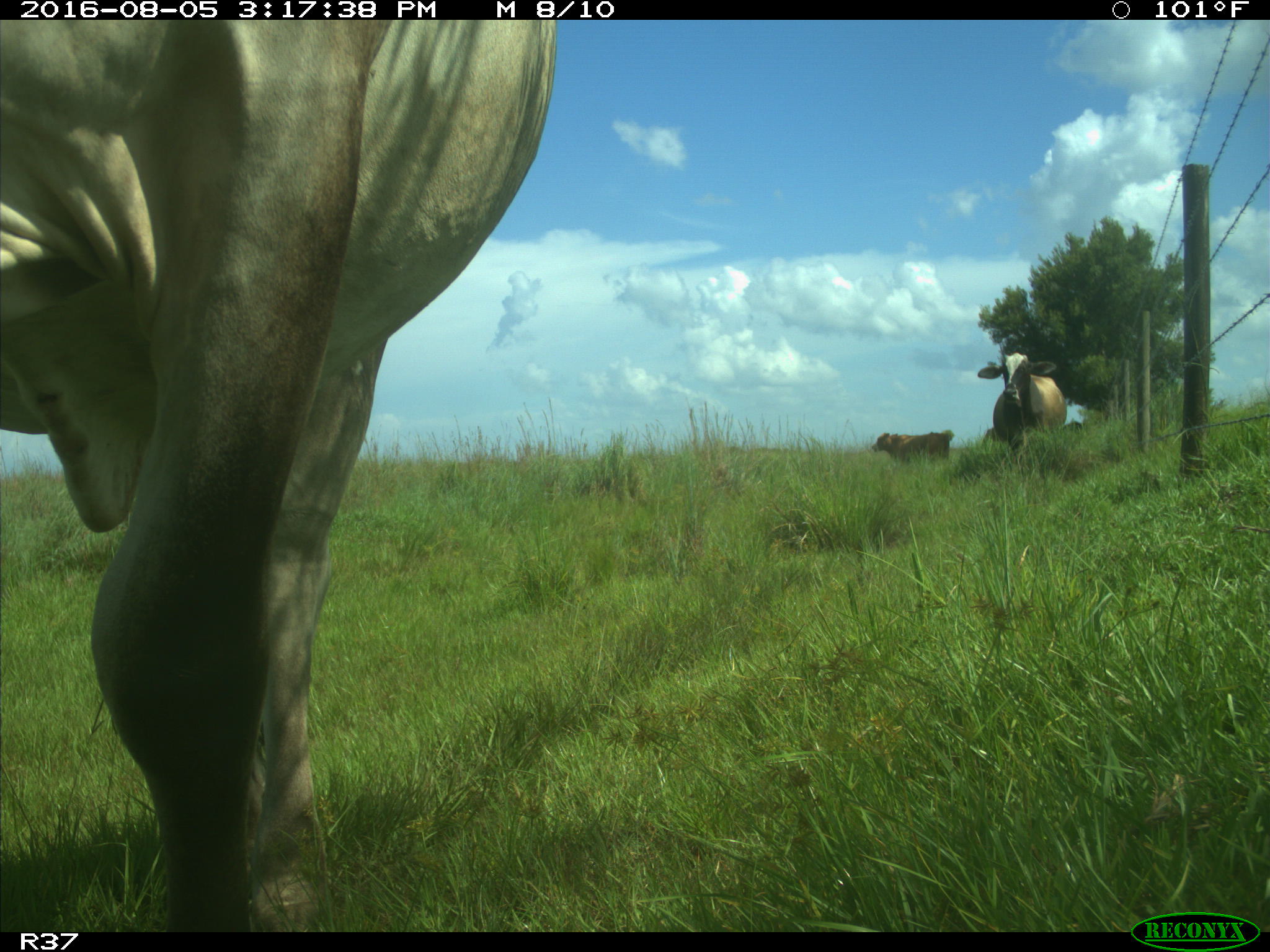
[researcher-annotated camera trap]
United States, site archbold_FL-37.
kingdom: Animalia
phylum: Chordata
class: Mammalia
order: Artiodactyla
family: Bovidae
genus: Bos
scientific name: Bos taurus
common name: domestic cow